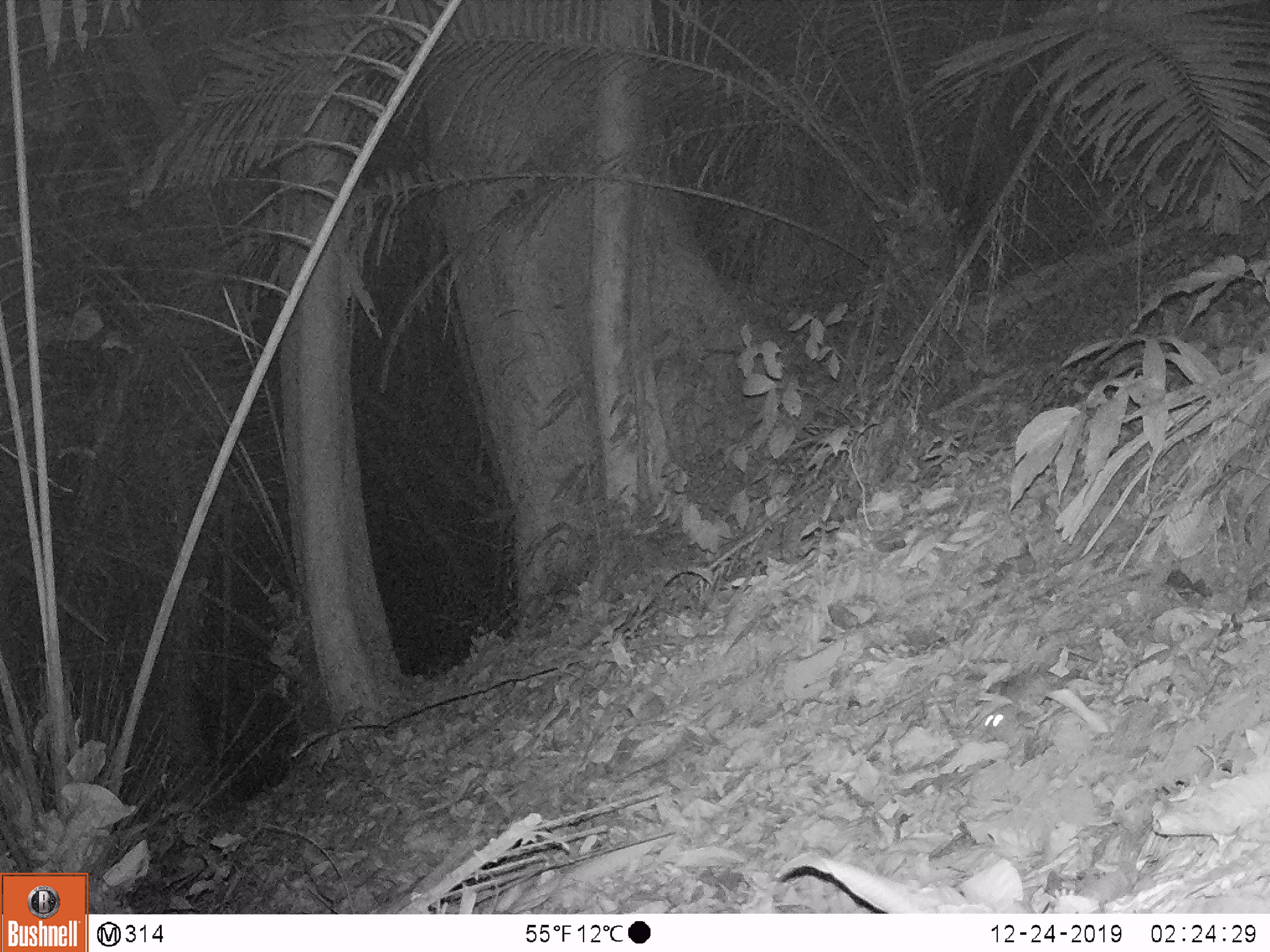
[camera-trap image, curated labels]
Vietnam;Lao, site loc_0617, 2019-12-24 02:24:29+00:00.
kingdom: Animalia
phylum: Chordata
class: Mammalia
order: Rodentia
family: Muridae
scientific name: Muridae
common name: old-world mice and rats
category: unidentified murid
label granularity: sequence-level